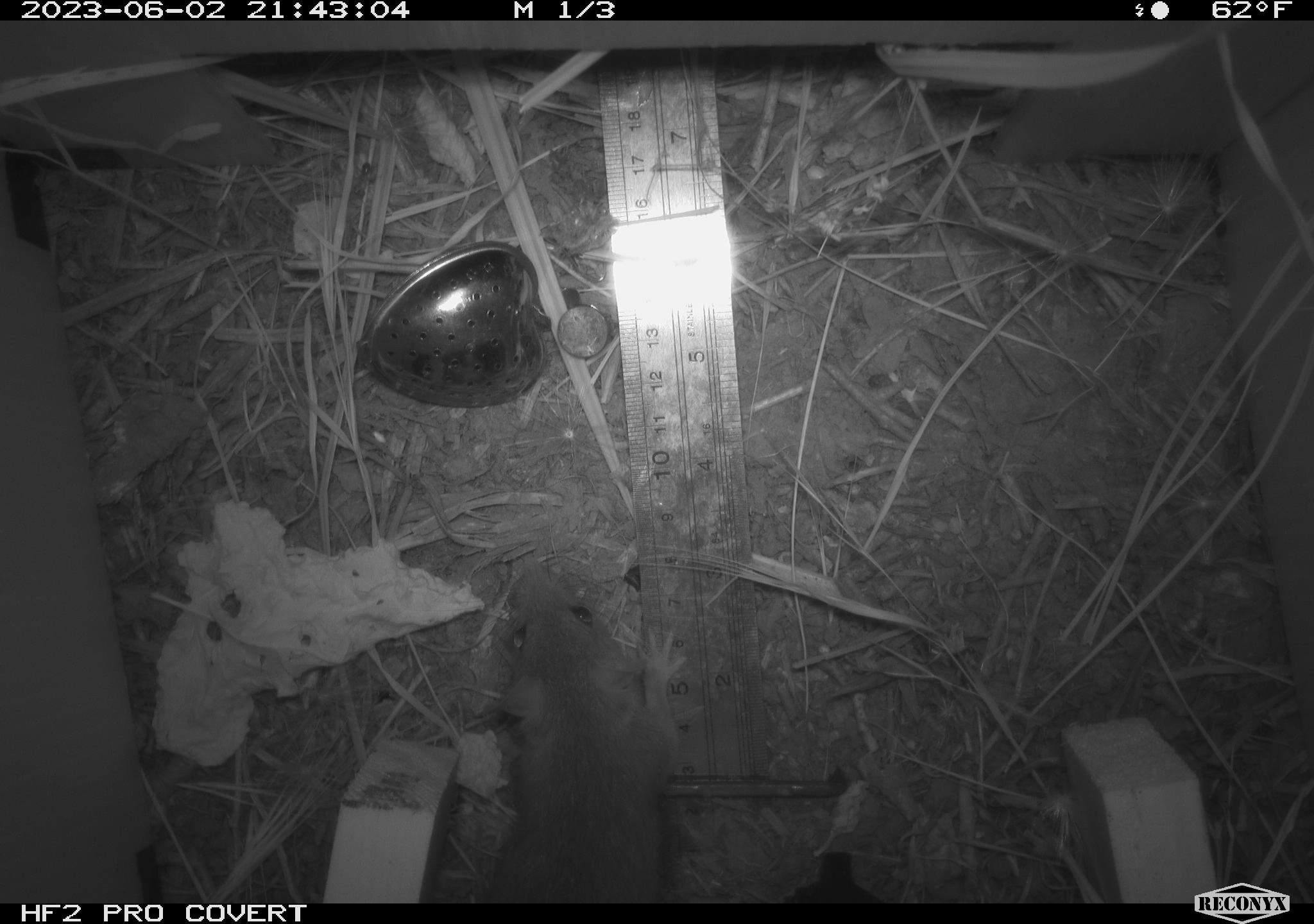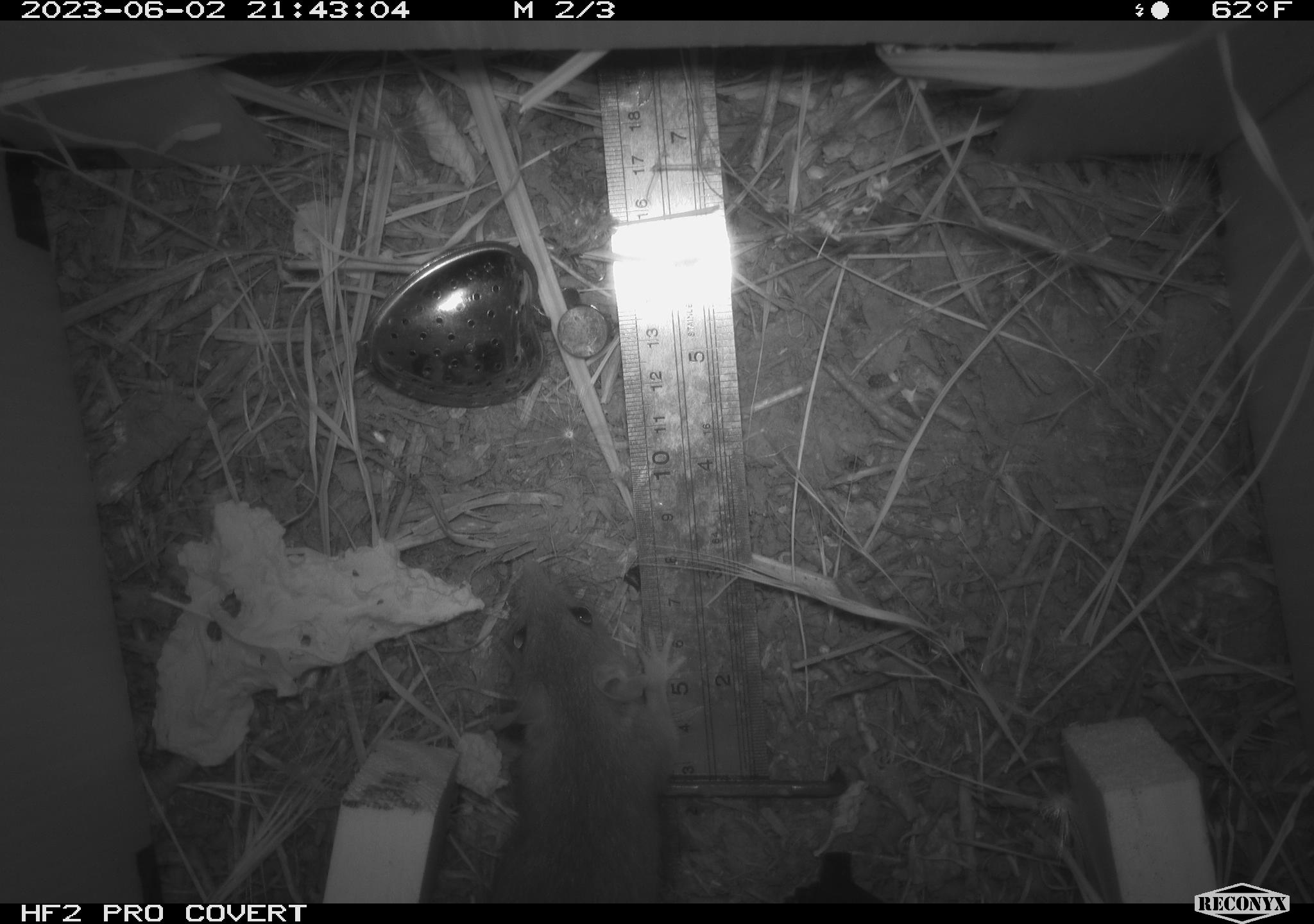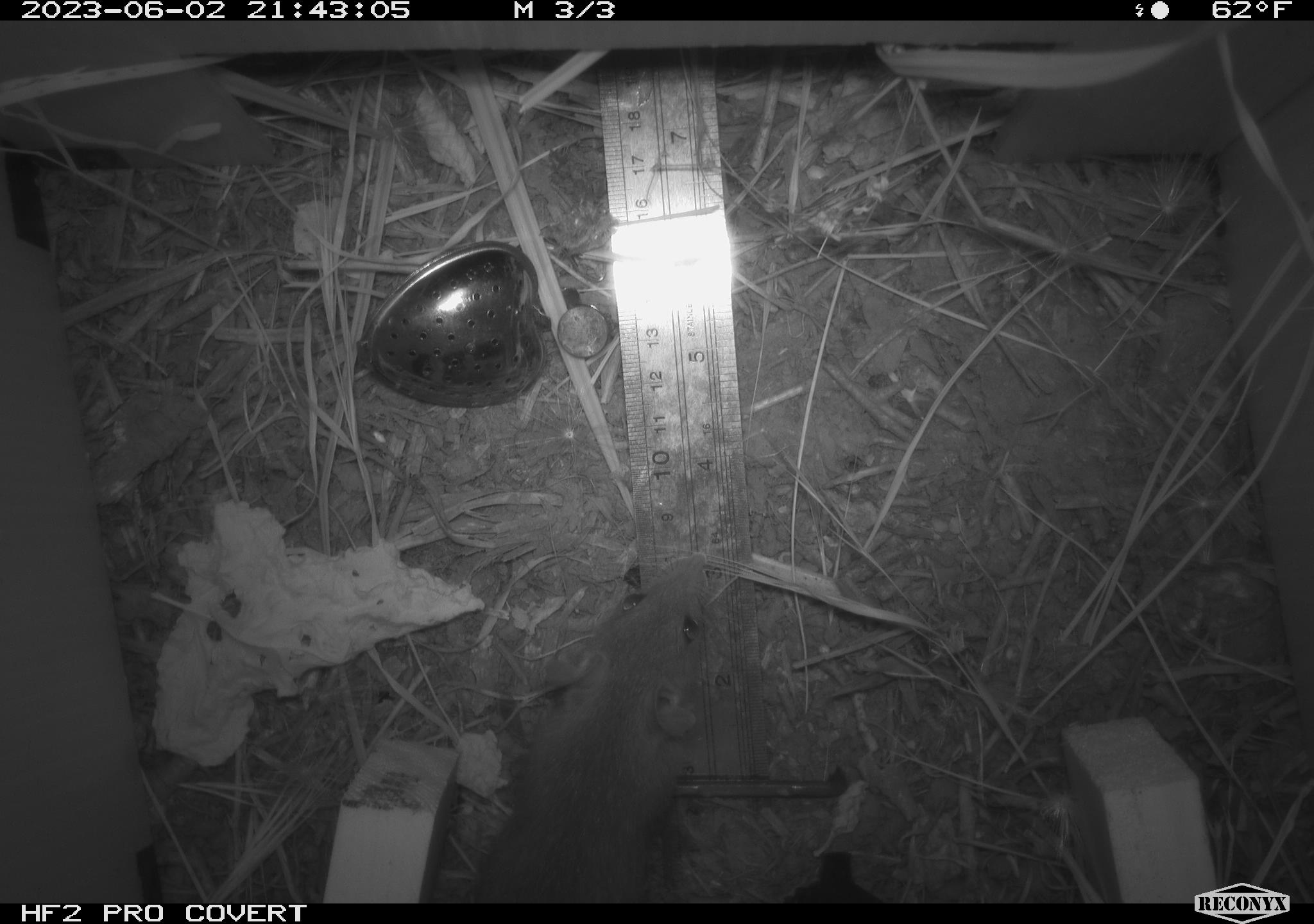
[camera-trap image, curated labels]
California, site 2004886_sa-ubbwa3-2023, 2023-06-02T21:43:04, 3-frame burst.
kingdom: Animalia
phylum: Chordata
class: Mammalia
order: Rodentia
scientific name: Rodentia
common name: mouse species